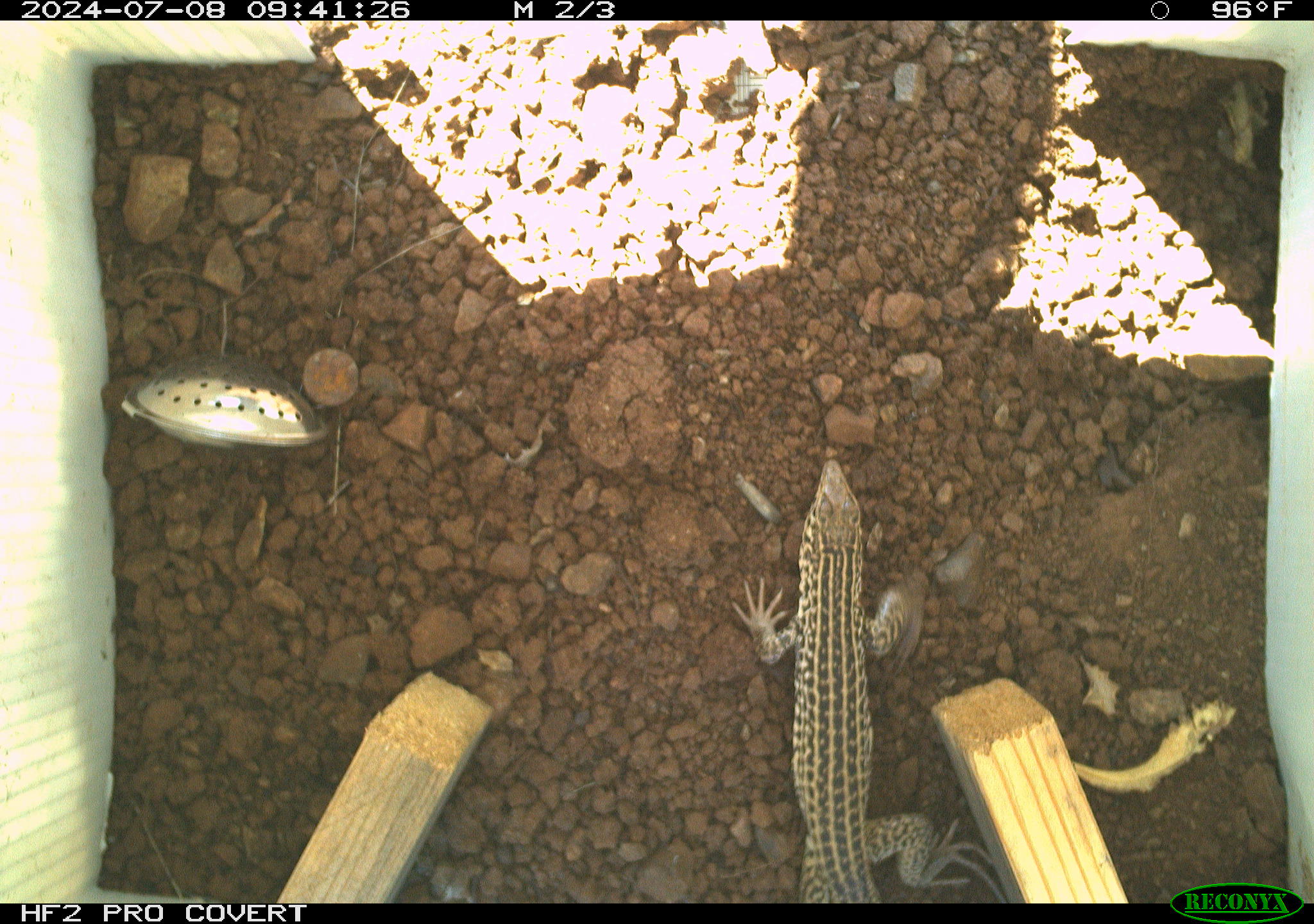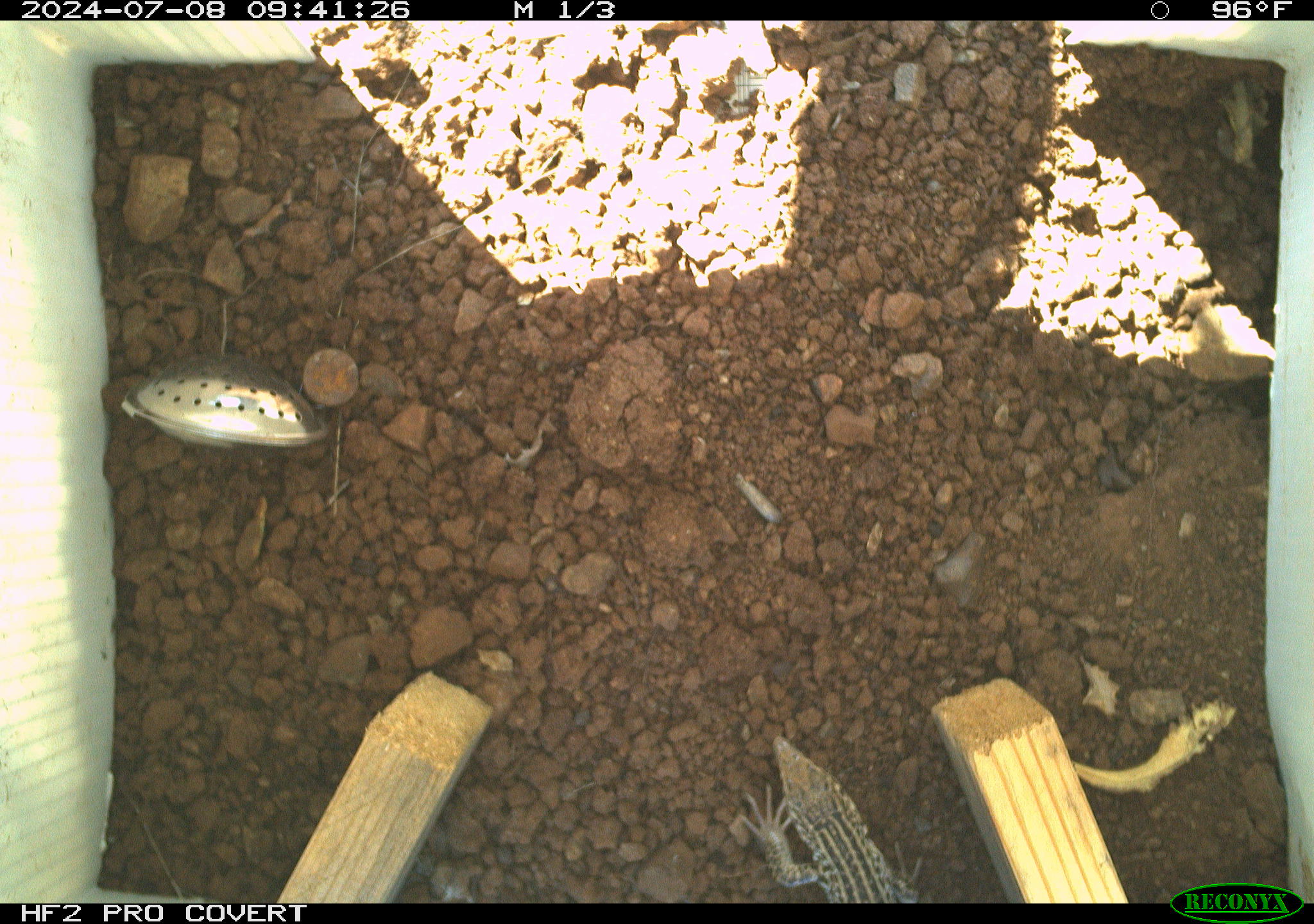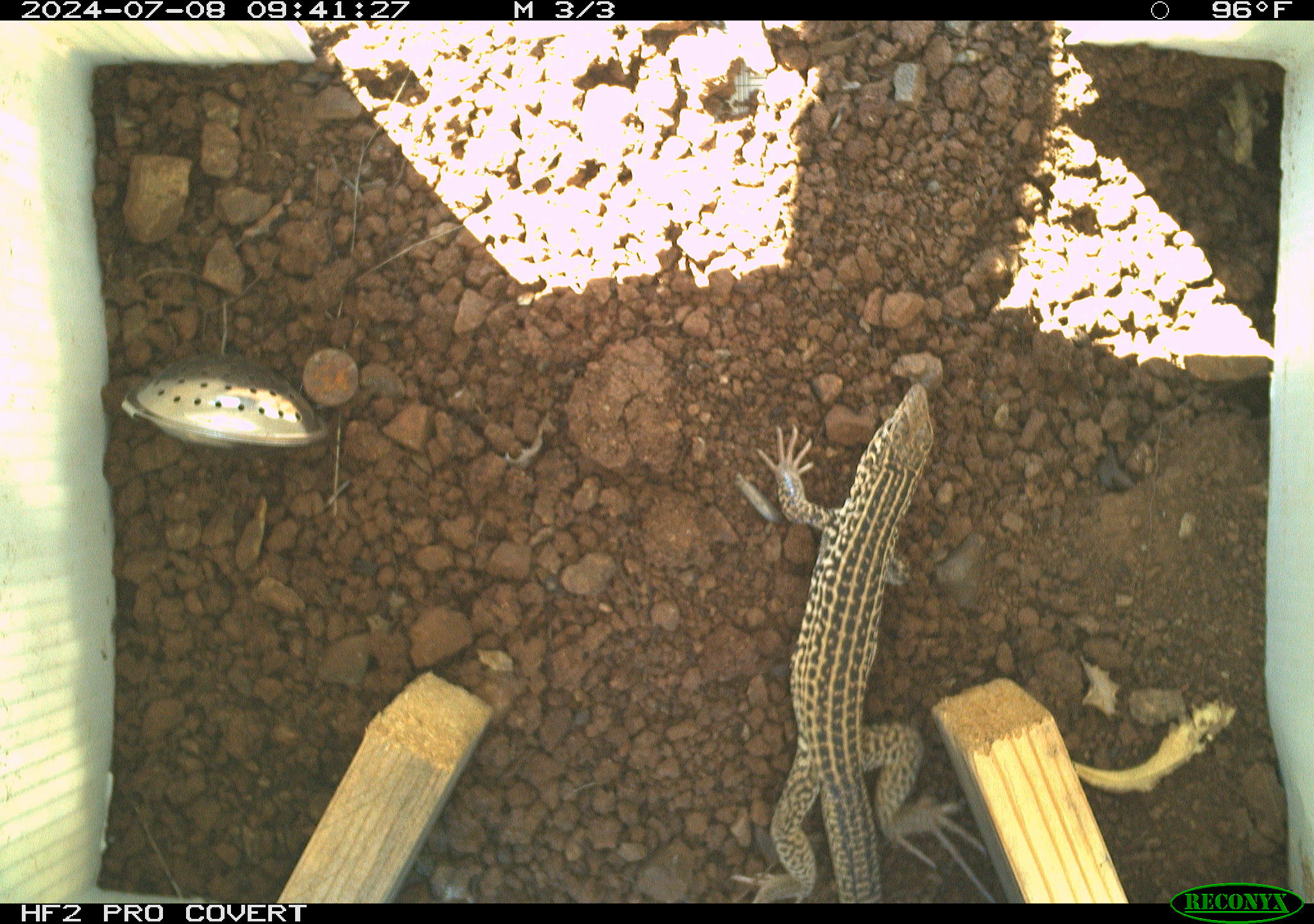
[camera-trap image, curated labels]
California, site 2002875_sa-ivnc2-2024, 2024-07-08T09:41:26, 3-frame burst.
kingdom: Animalia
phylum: Chordata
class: Reptilia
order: Squamata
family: Teiidae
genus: Aspidoscelis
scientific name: Aspidoscelis tigris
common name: western whiptail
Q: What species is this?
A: Western whiptail (Aspidoscelis tigris).